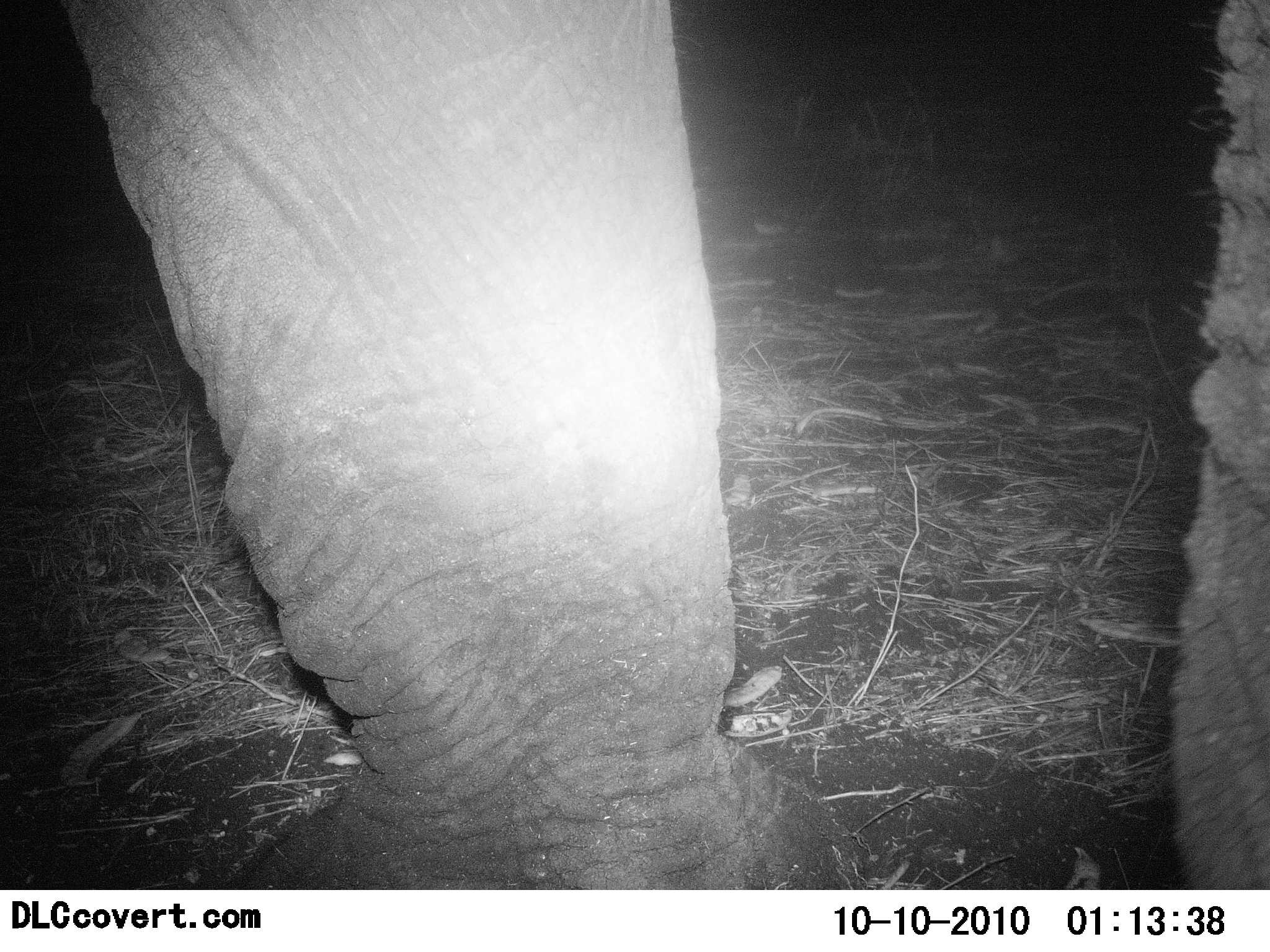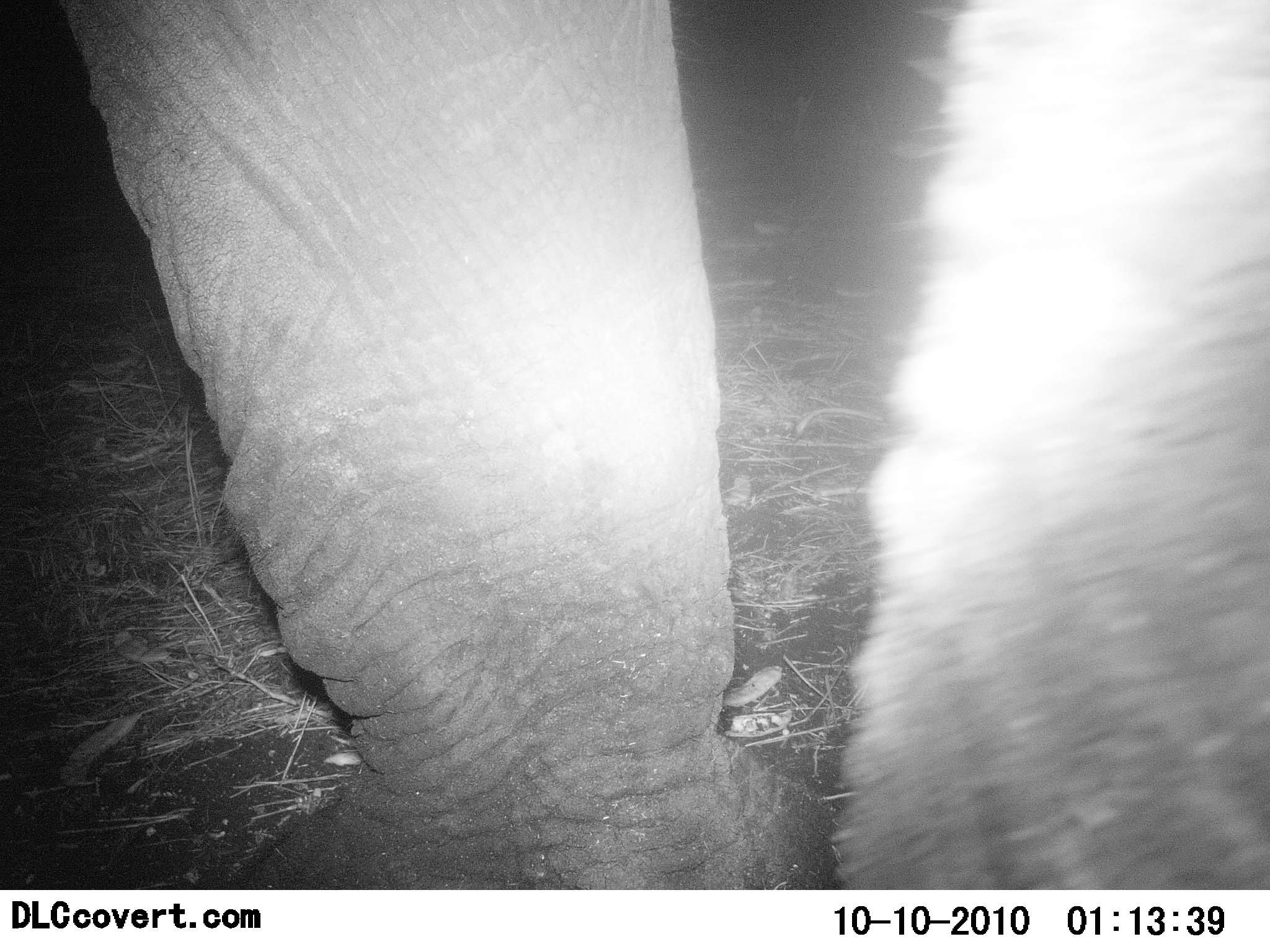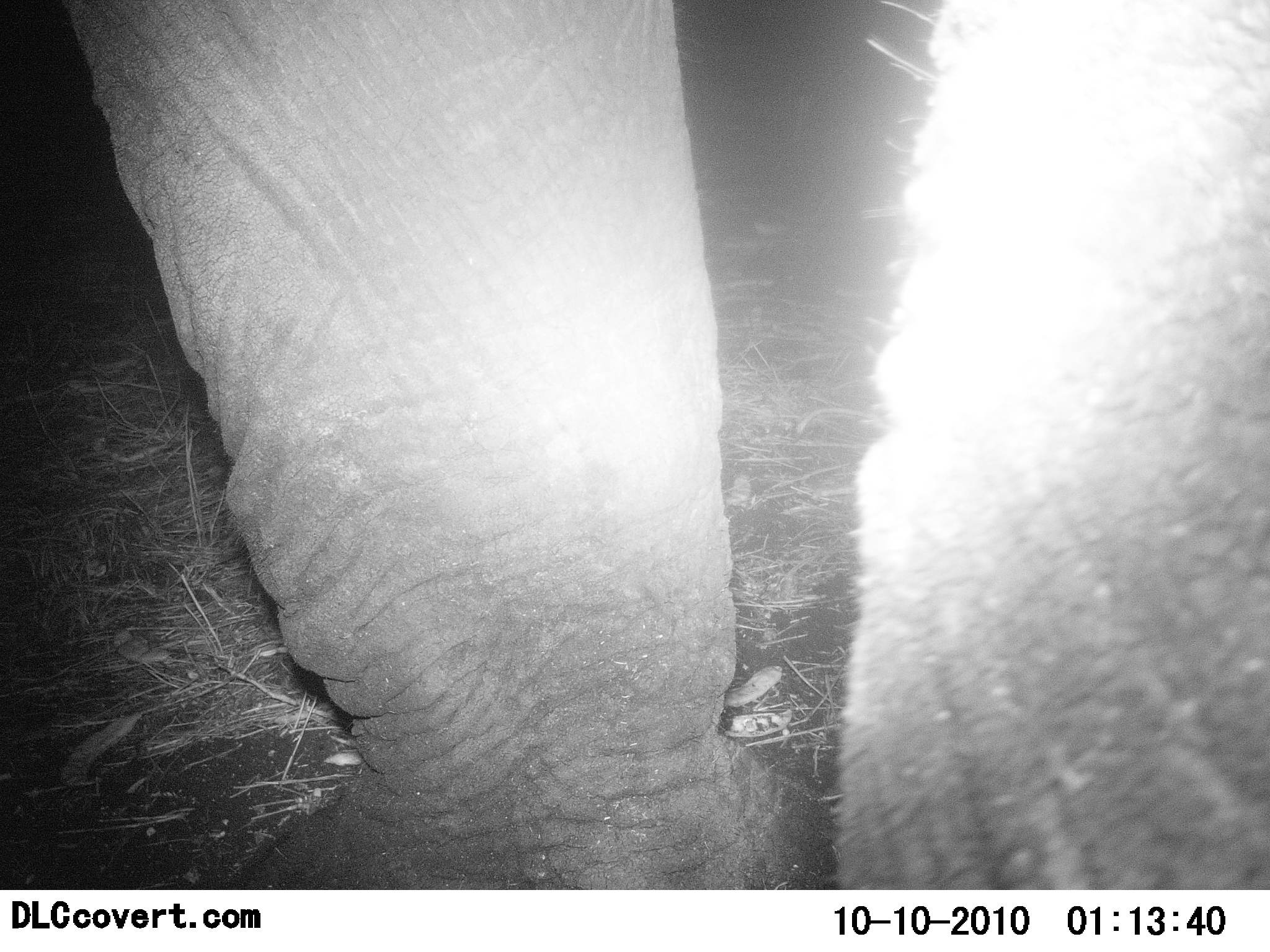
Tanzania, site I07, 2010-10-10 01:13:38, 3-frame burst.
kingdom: Animalia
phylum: Chordata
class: Mammalia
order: Proboscidea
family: Elephantidae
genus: Loxodonta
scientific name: Loxodonta africana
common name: african bush elephant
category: elephant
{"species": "elephant (african bush elephant) (Loxodonta africana)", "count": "1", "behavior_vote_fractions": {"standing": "71%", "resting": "0%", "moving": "29%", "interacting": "6%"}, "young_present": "0%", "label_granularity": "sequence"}